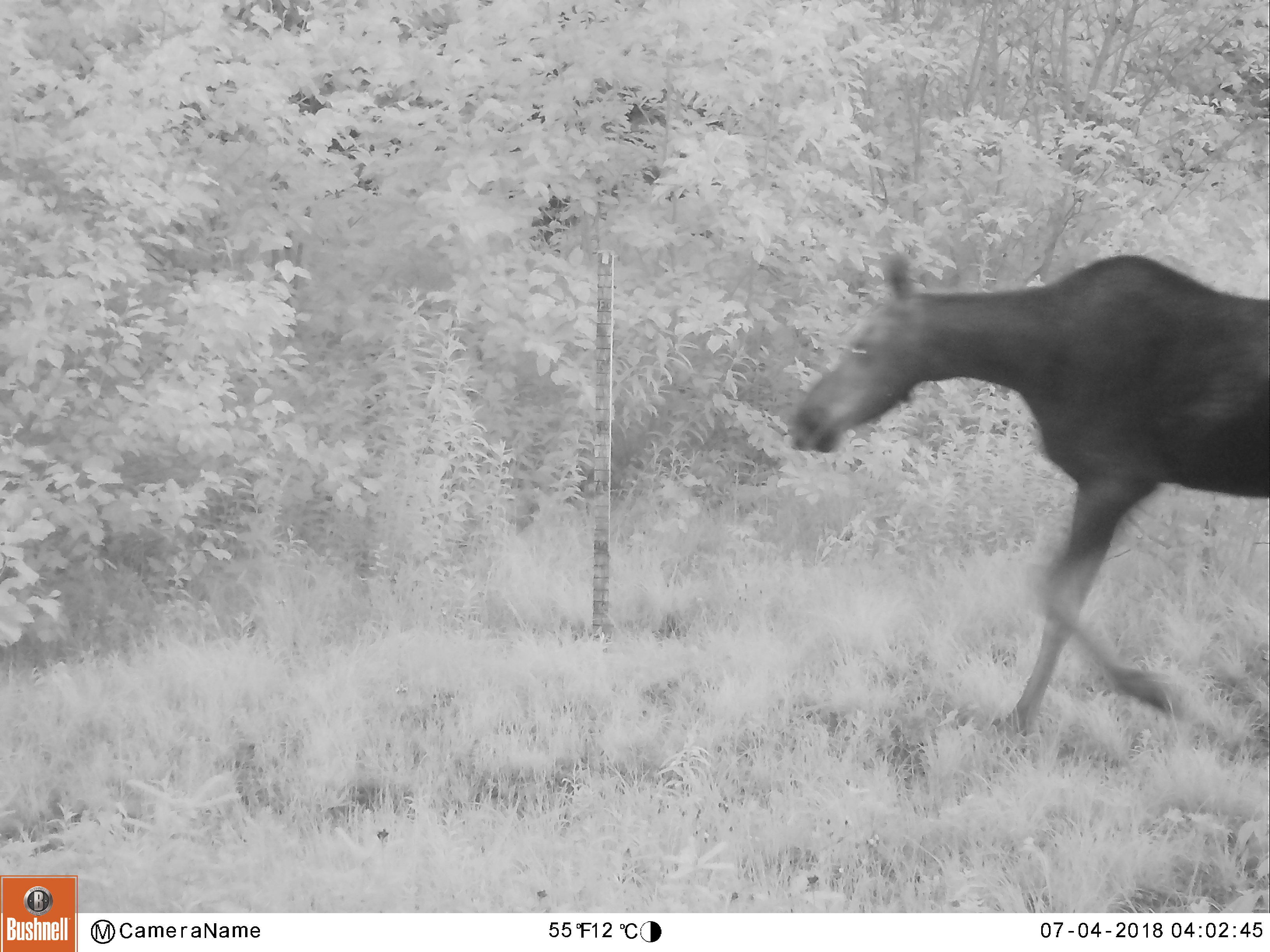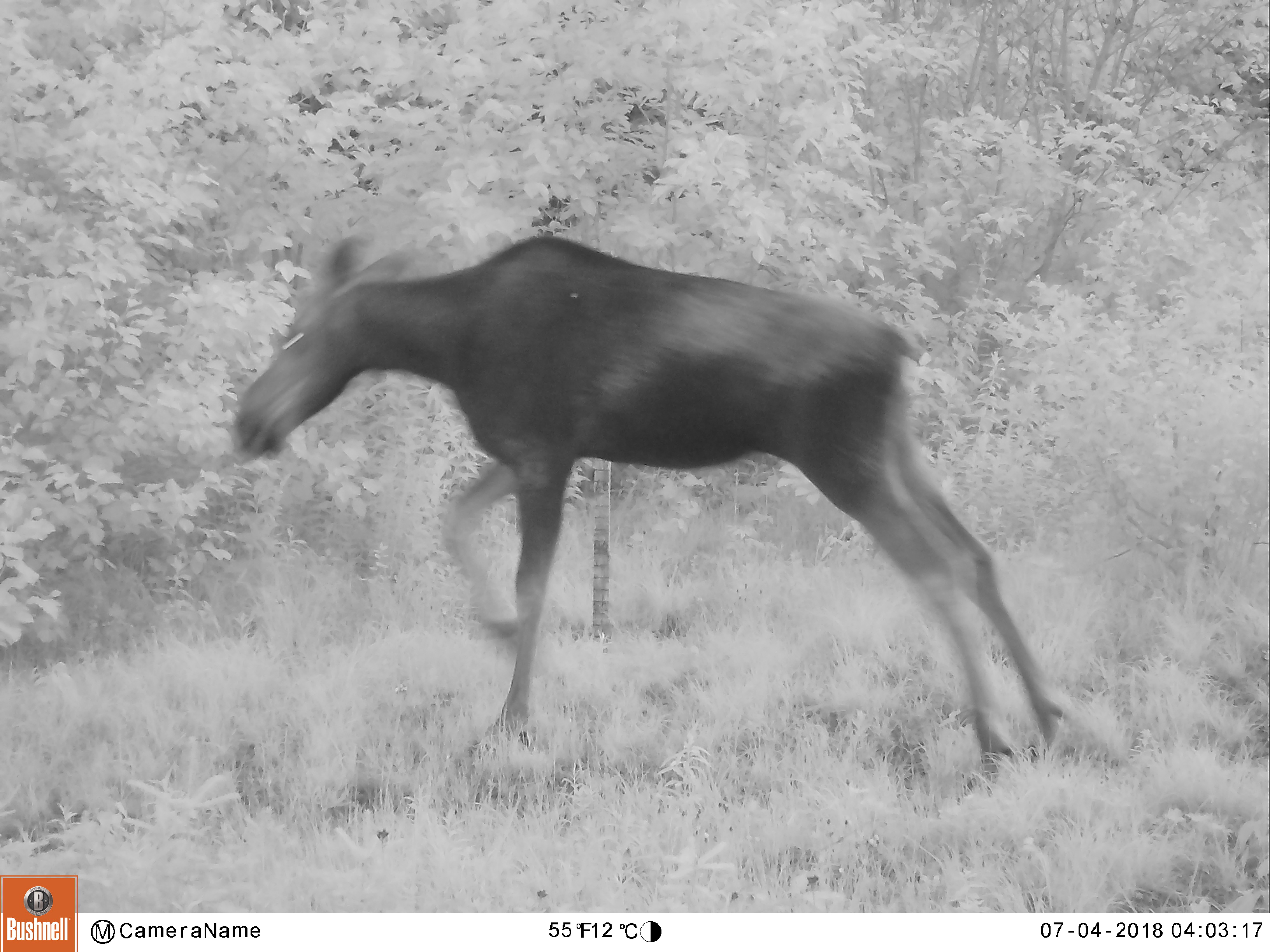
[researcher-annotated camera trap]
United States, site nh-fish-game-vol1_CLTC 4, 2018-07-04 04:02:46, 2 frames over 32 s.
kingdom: Animalia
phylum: Chordata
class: Mammalia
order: Artiodactyla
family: Cervidae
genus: Alces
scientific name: Alces alces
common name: moose